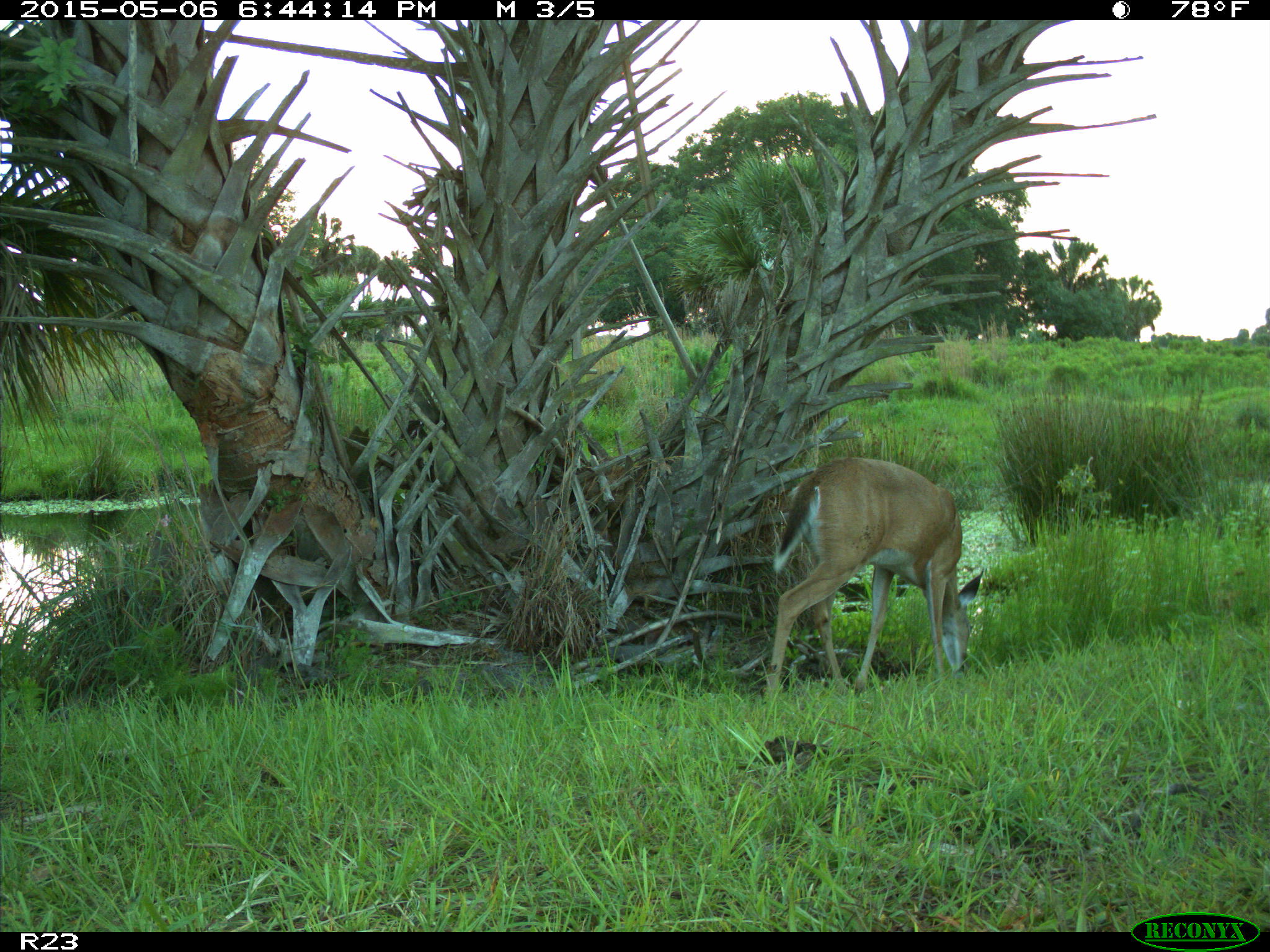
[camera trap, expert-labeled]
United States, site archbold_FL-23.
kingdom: Animalia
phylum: Chordata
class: Mammalia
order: Artiodactyla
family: Bovidae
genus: Bos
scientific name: Bos taurus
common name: domestic cow